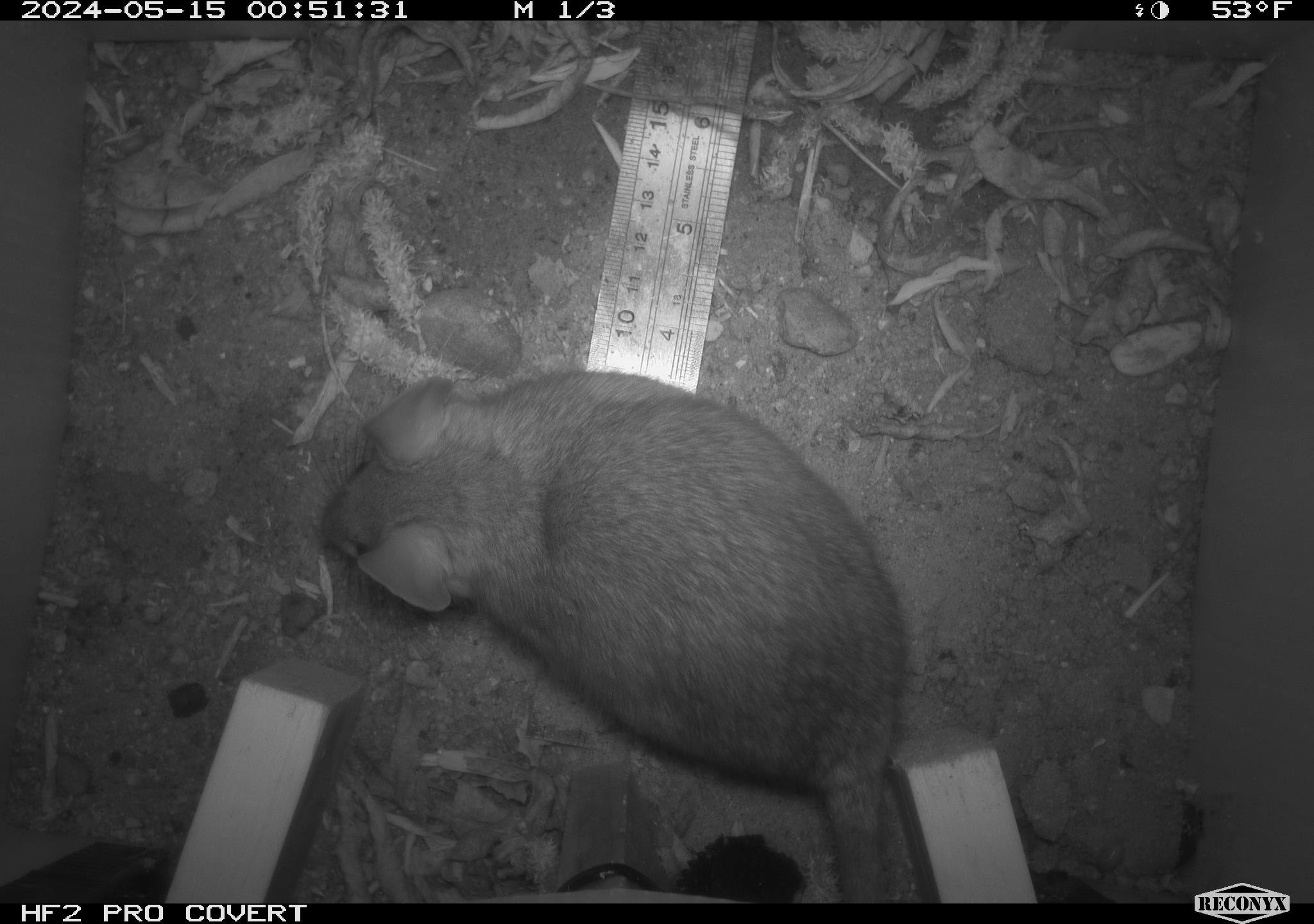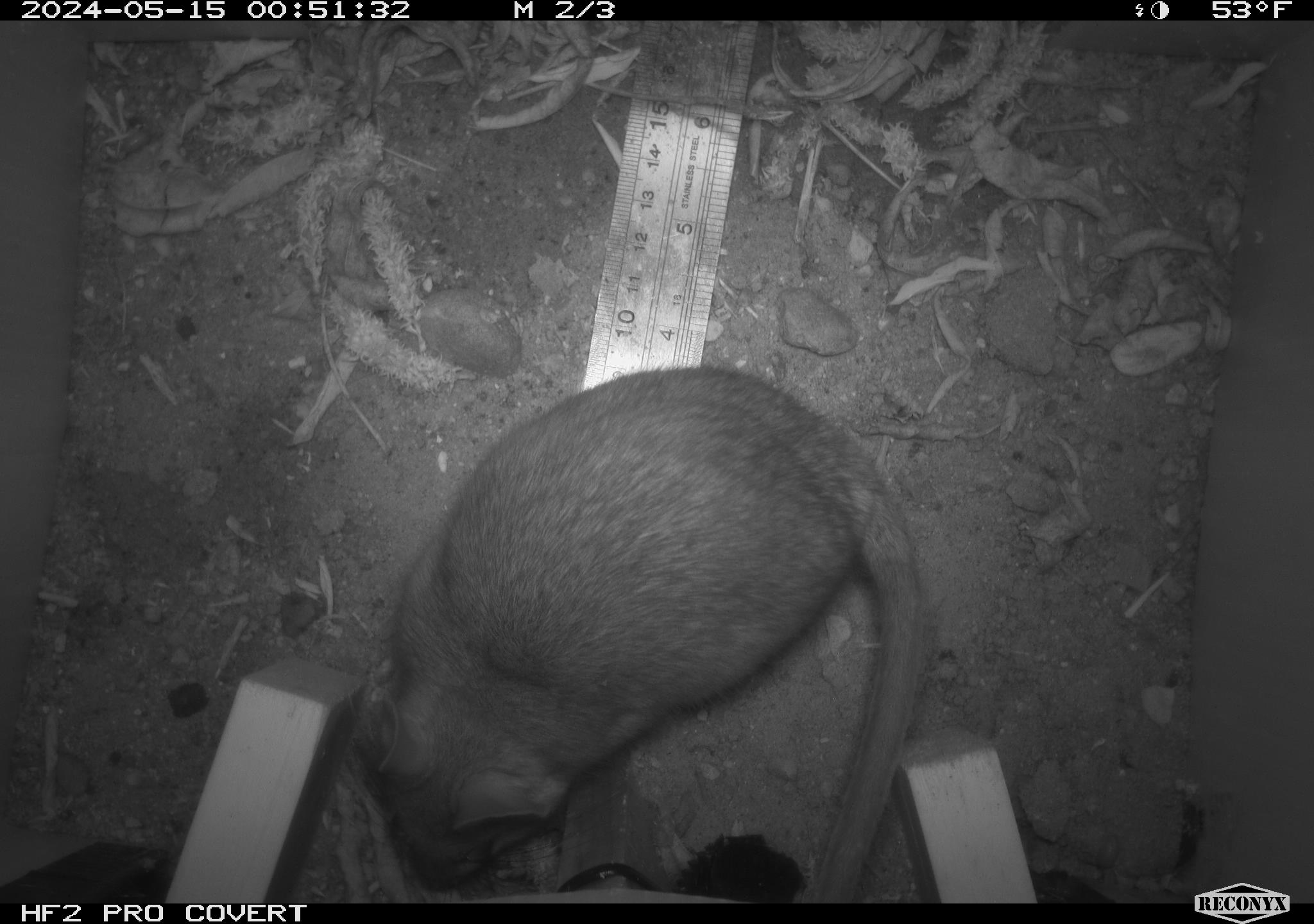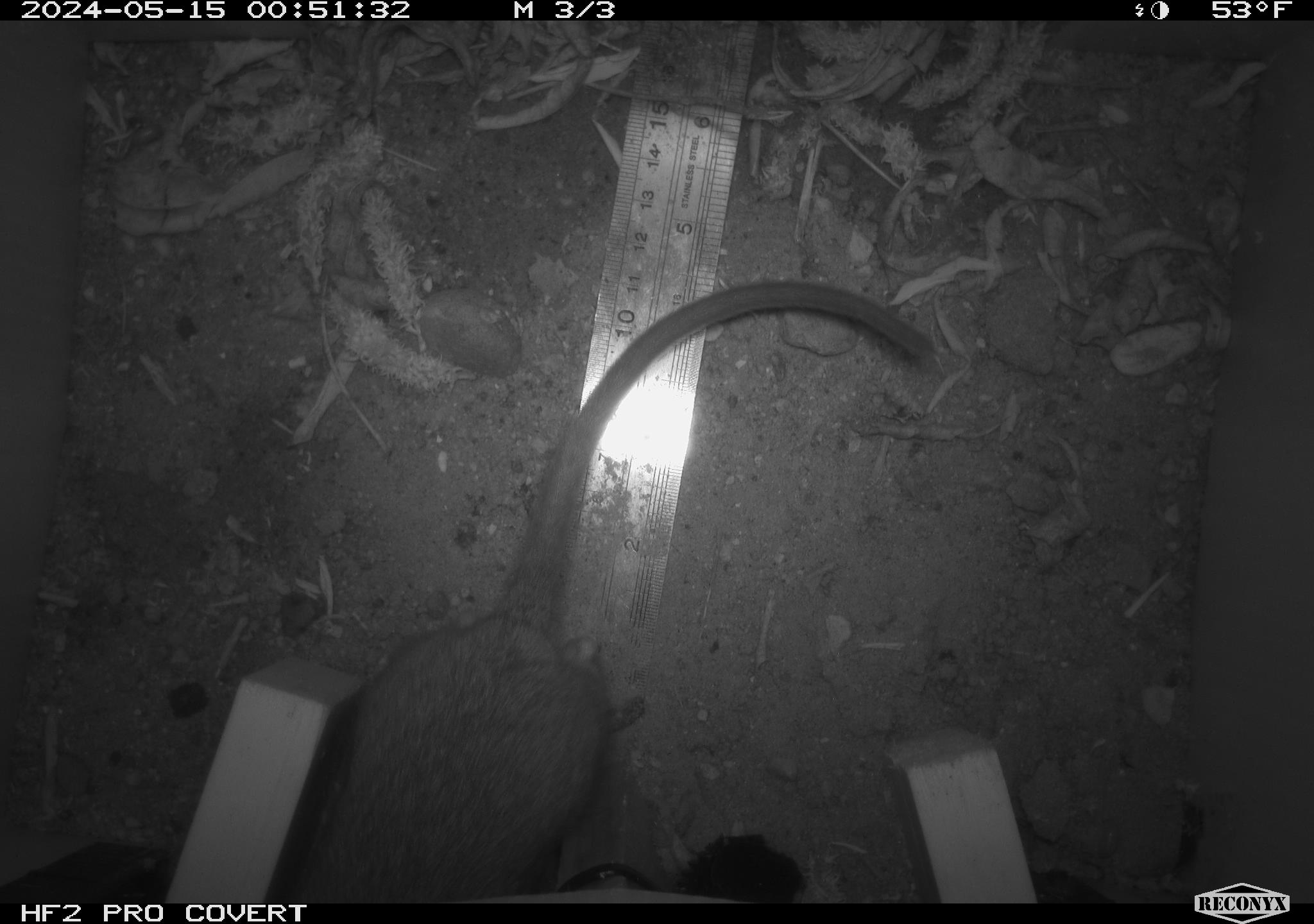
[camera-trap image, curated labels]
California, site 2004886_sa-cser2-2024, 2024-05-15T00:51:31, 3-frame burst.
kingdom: Animalia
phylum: Chordata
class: Mammalia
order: Rodentia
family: Muridae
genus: Rattus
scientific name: Rattus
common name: rat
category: rattus species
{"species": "rattus species (rat) (Rattus)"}